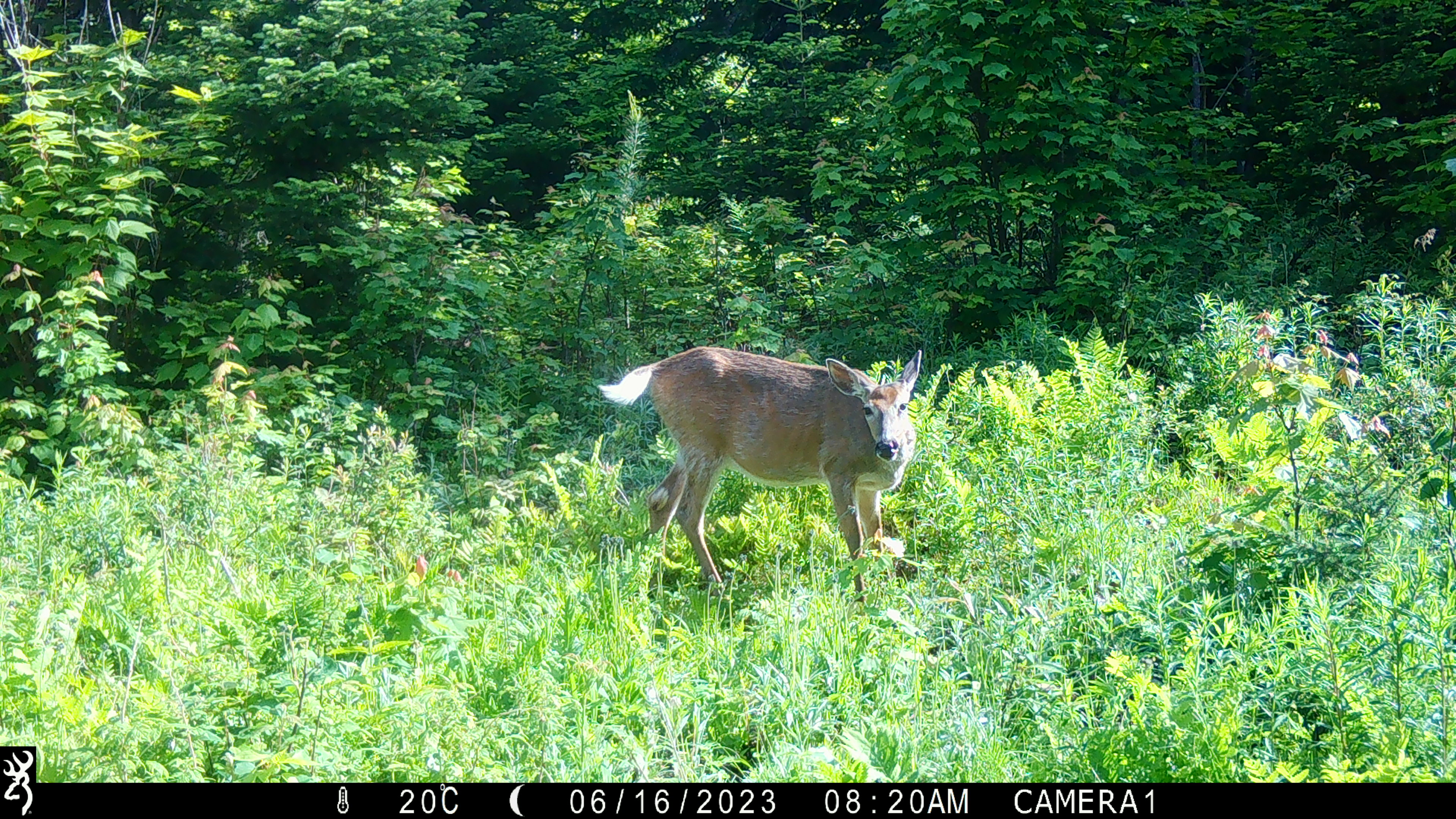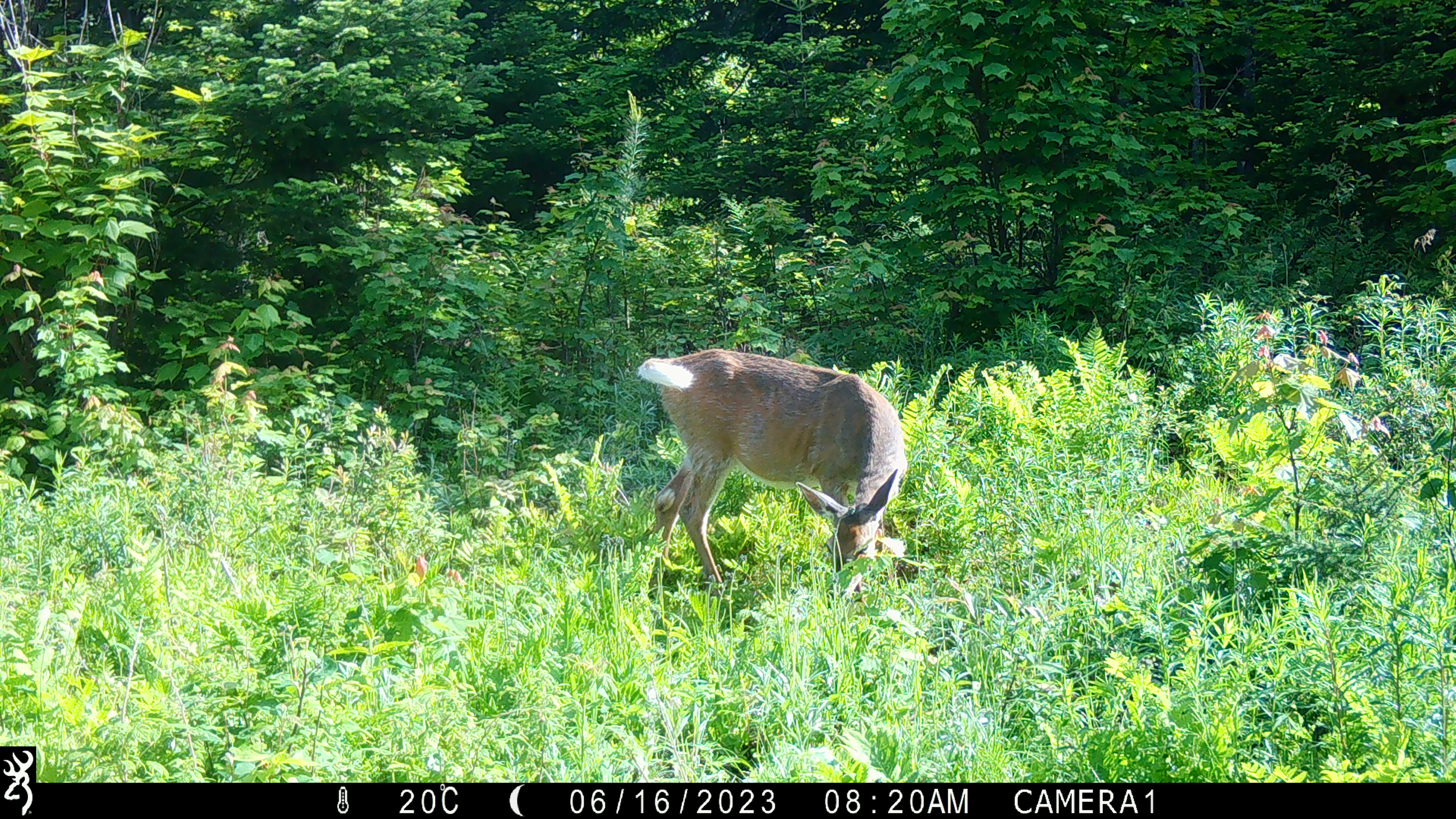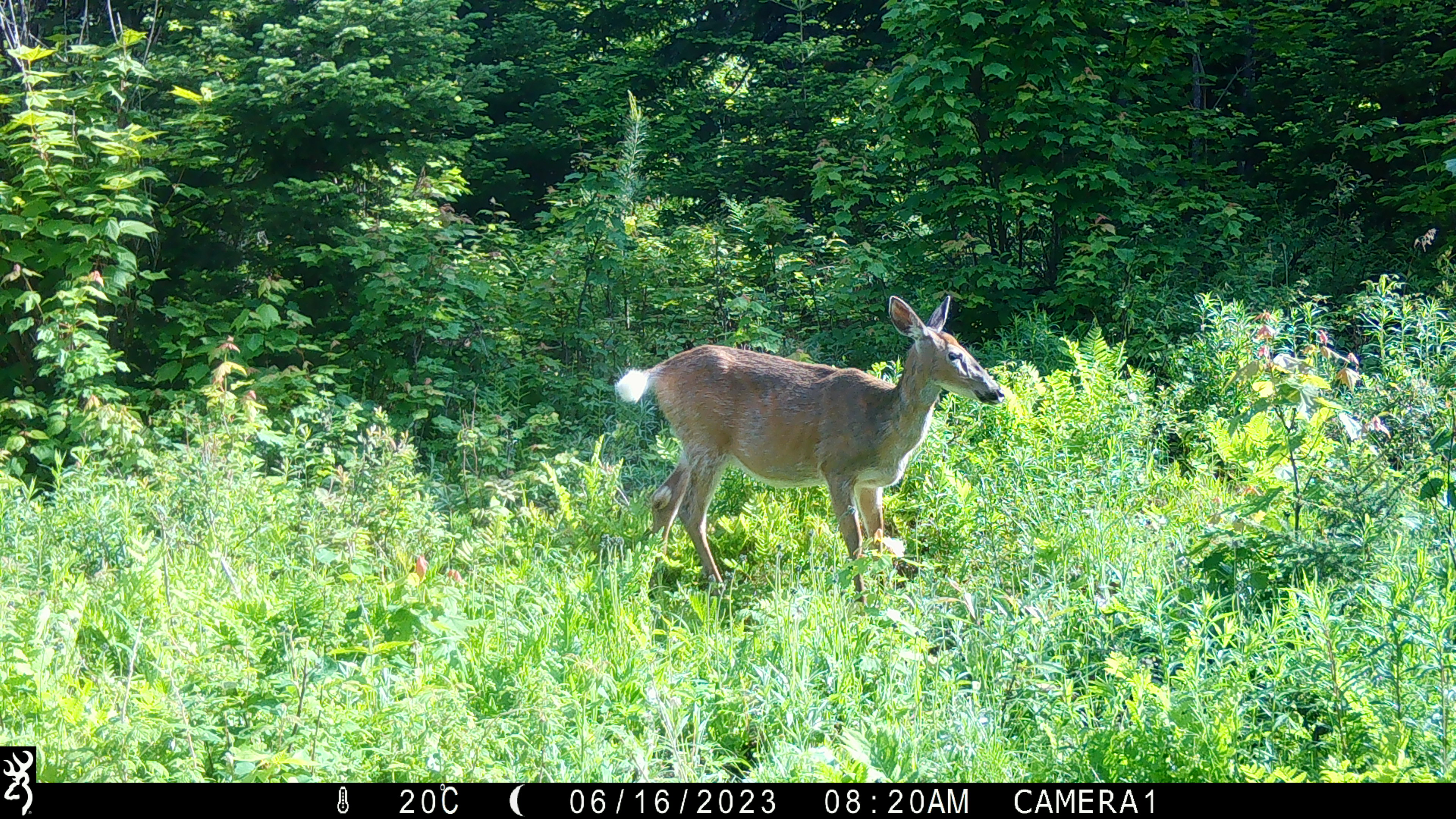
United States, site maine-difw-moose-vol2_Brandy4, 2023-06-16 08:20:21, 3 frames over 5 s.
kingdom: Animalia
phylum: Chordata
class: Mammalia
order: Artiodactyla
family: Cervidae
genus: Odocoileus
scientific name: Odocoileus virginianus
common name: white-tailed deer